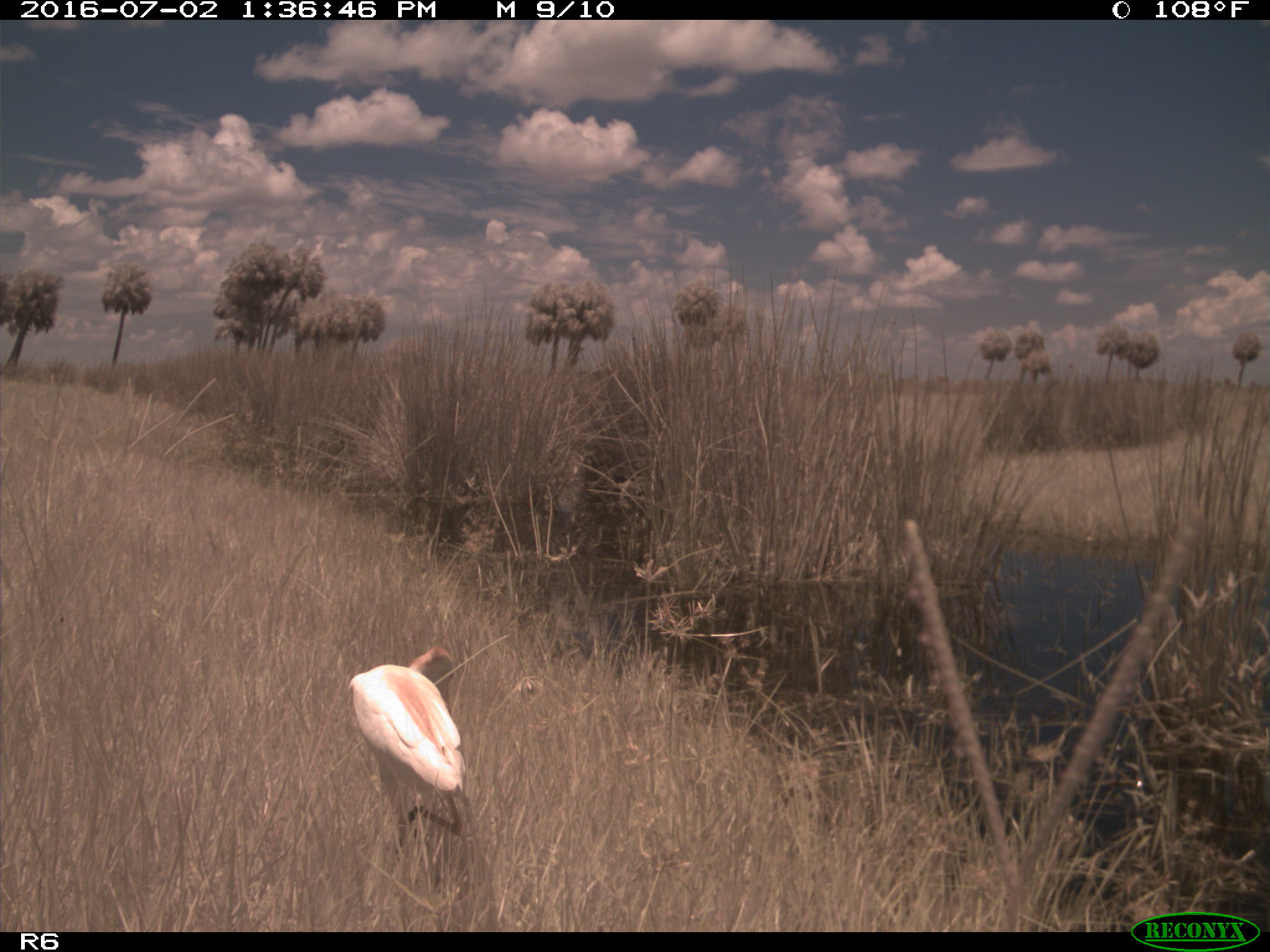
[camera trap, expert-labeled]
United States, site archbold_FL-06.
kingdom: Animalia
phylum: Chordata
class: Aves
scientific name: Aves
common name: birds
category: unidentified bird